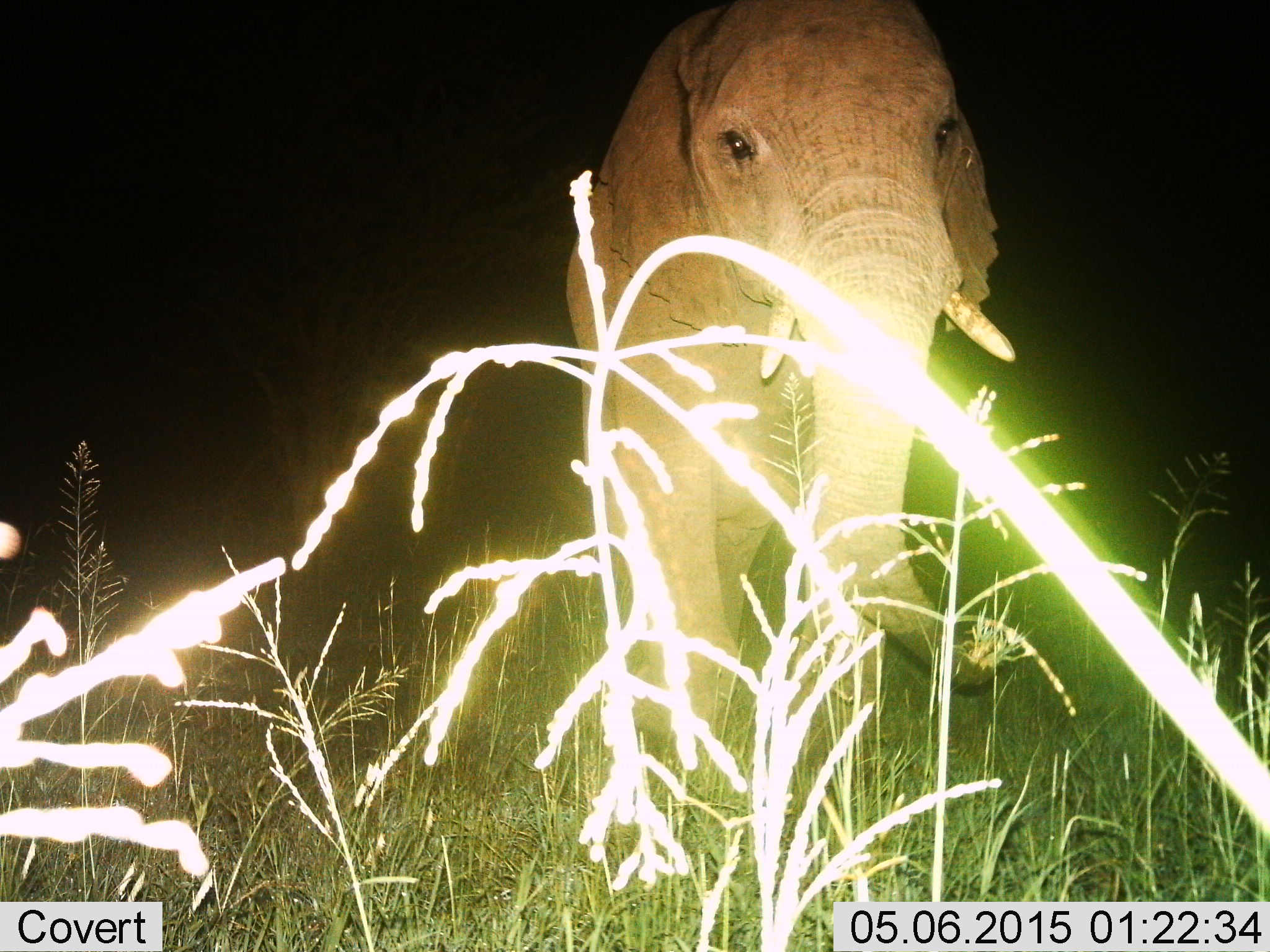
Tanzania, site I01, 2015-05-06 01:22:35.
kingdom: Animalia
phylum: Chordata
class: Mammalia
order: Proboscidea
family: Elephantidae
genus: Loxodonta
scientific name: Loxodonta africana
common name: african bush elephant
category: elephant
Elephant (african bush elephant) (Loxodonta africana), count 1. Behavior (volunteer vote fractions): standing 80%, resting 0%, moving 10%, interacting 0%. Young present (vote fraction): 0%. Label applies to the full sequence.